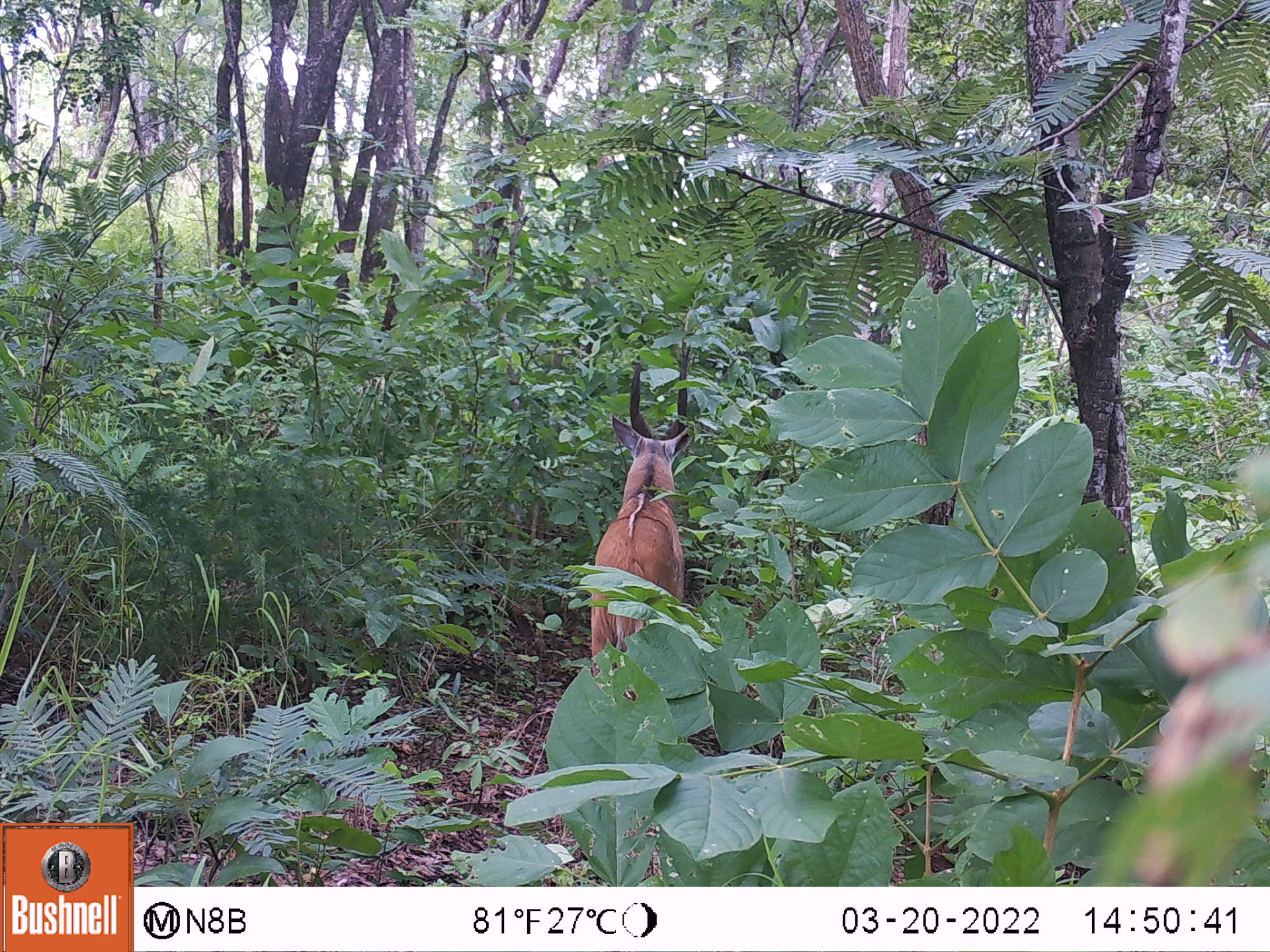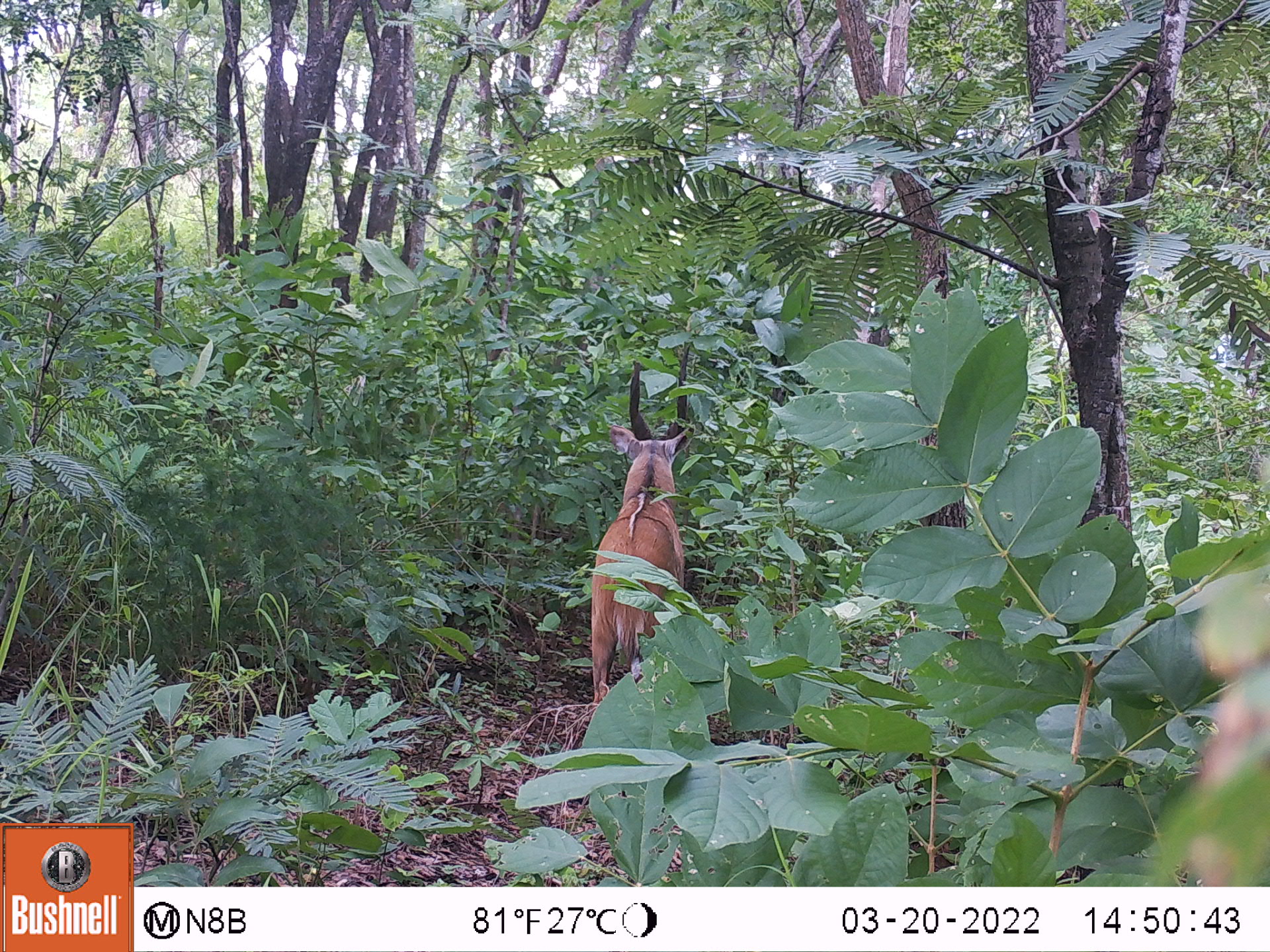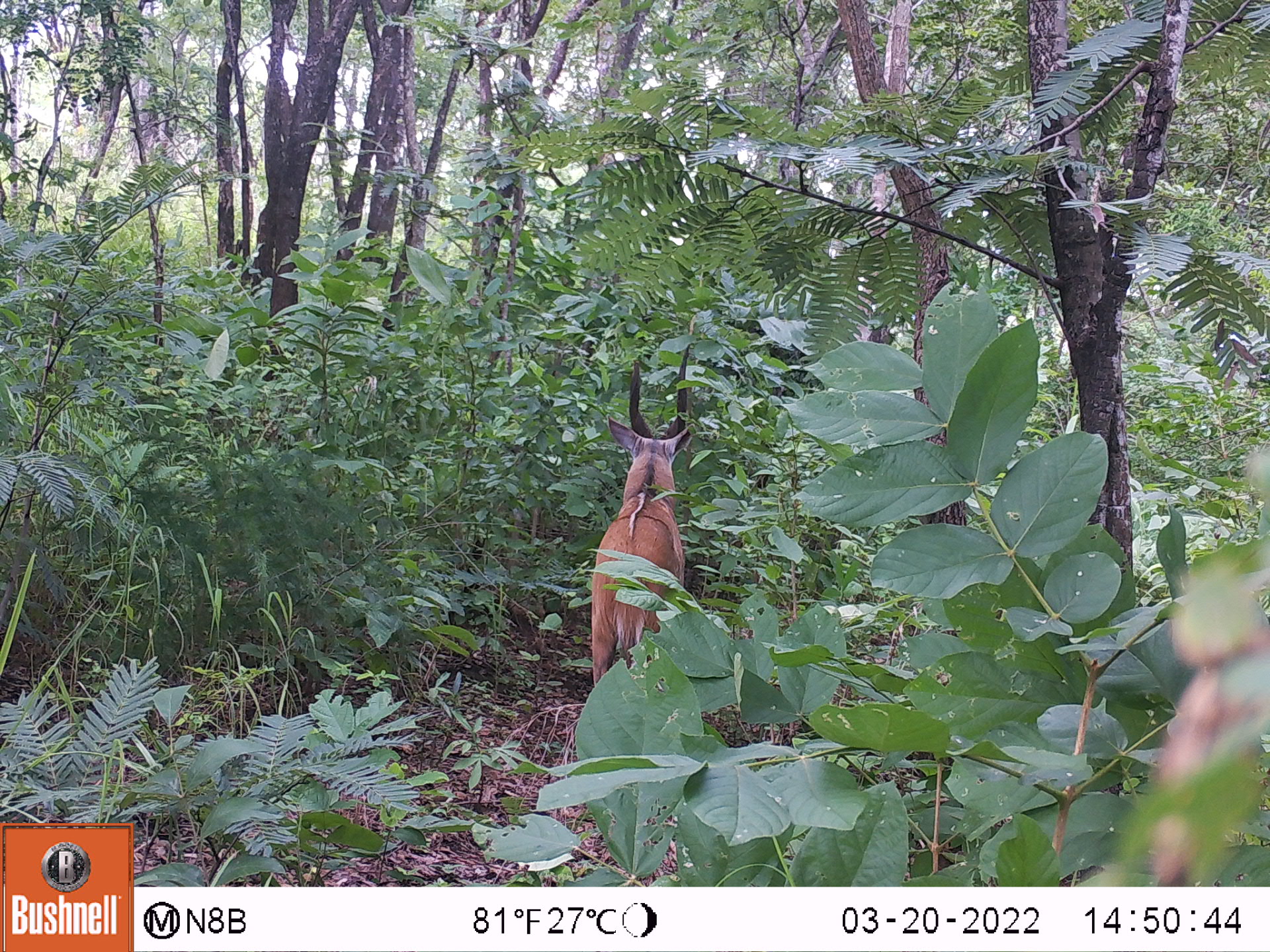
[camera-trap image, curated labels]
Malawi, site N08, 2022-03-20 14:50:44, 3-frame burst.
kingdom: Animalia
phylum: Chordata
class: Mammalia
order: Artiodactyla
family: Bovidae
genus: Tragelaphus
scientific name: Tragelaphus sylvaticus sylvaticus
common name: cape bushbuck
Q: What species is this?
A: Cape bushbuck (Tragelaphus sylvaticus sylvaticus).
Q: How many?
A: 2.